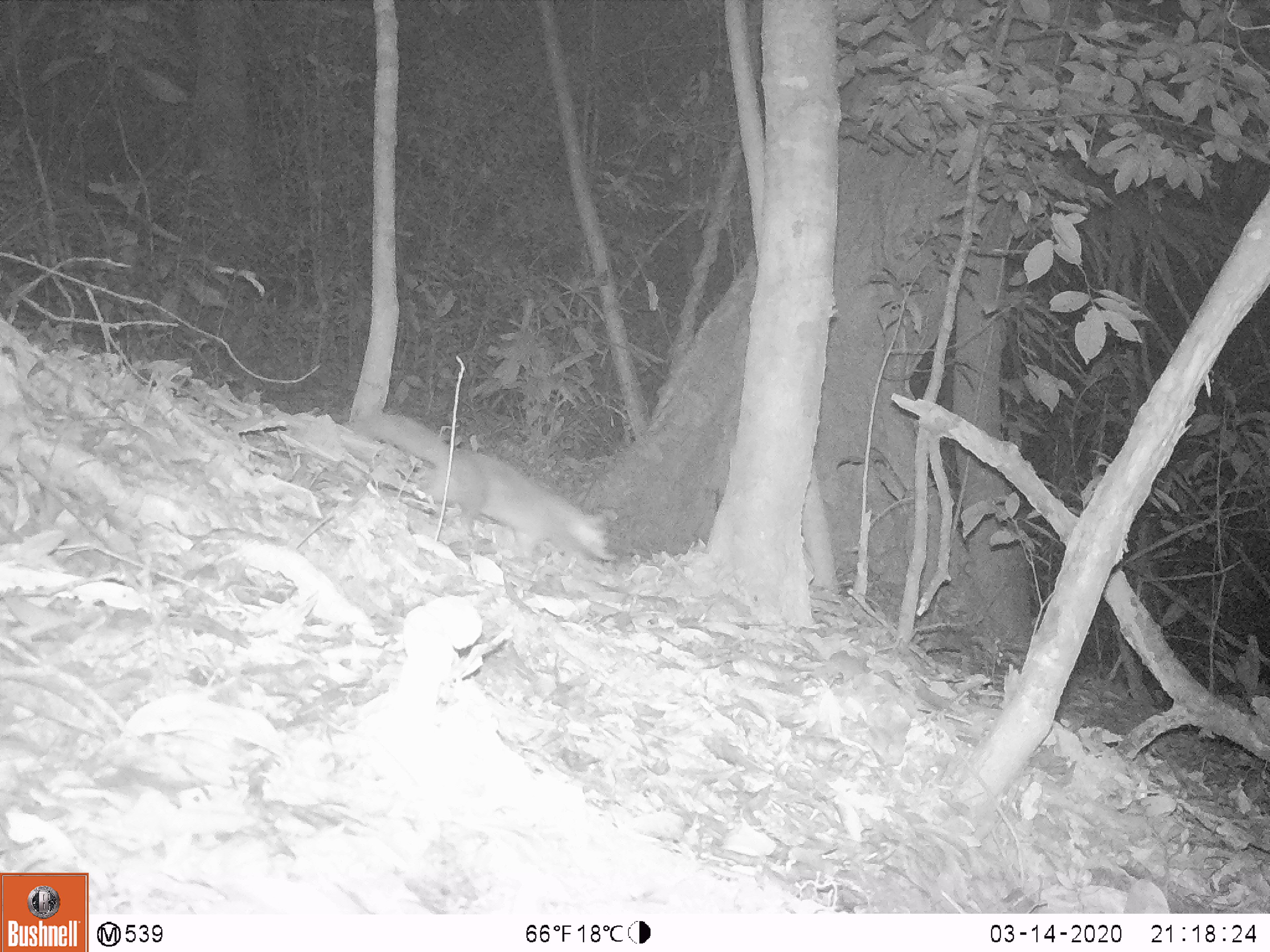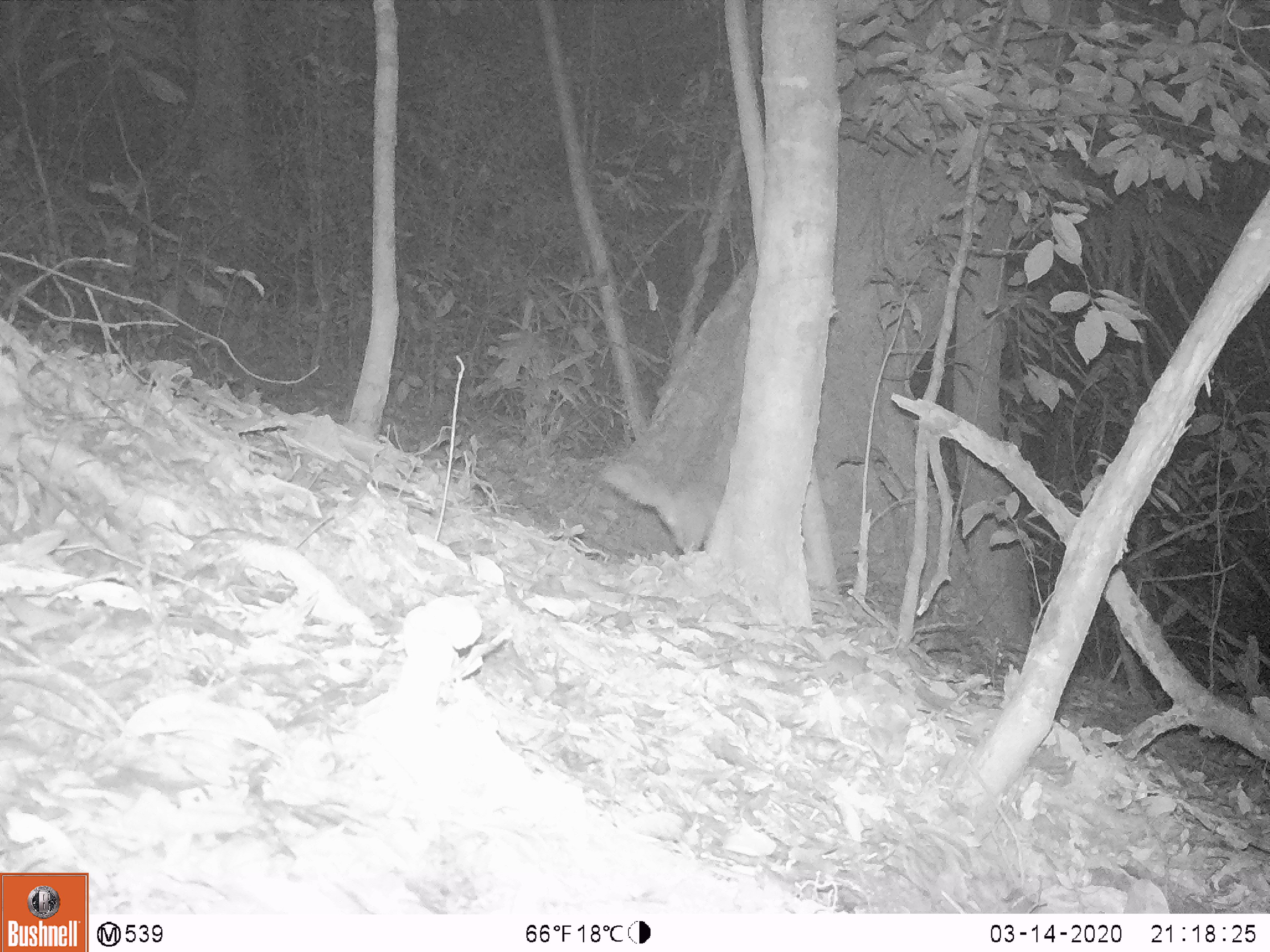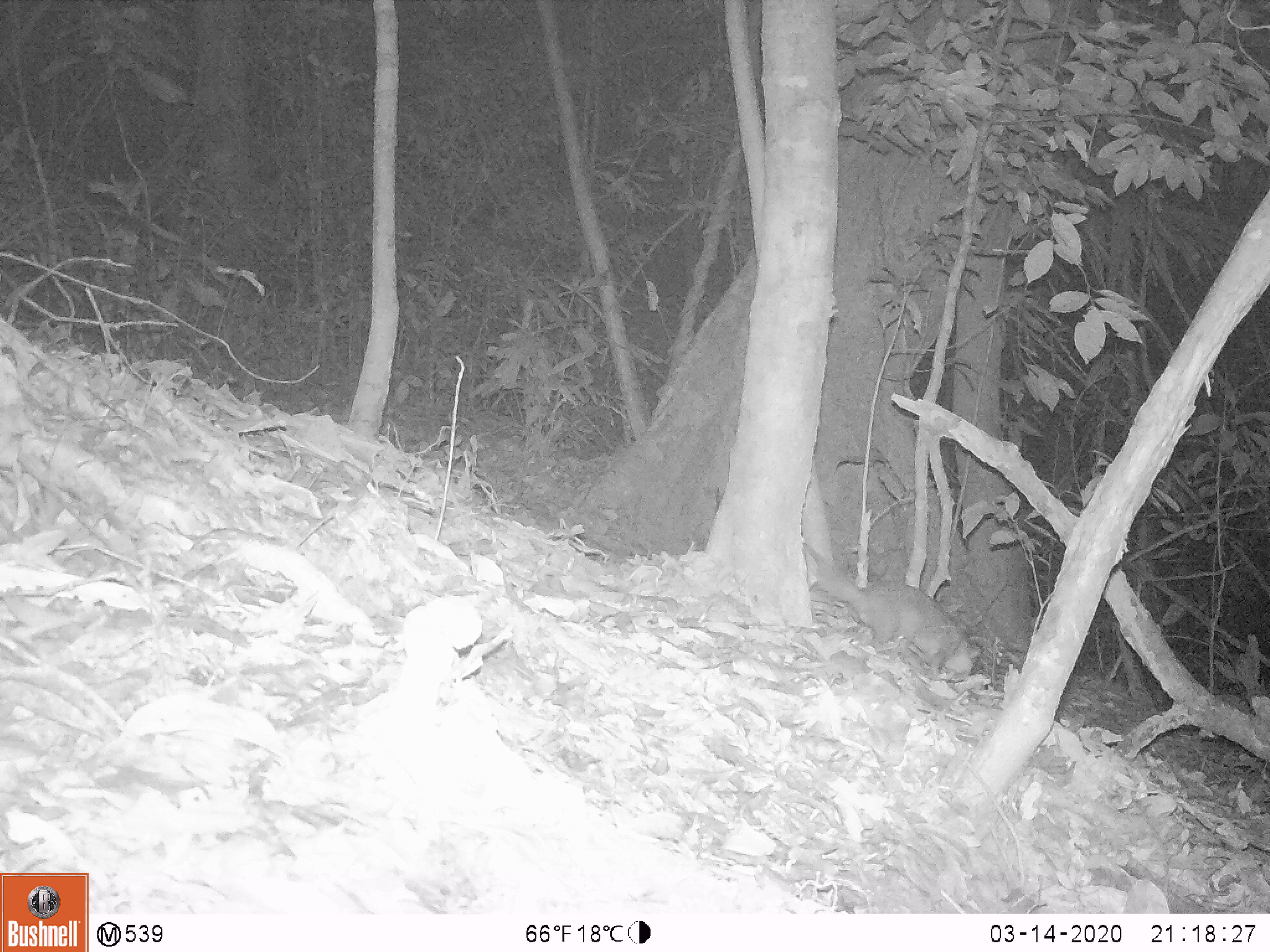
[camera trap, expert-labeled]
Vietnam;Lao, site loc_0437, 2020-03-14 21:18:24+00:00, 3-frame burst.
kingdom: Animalia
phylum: Chordata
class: Mammalia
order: Carnivora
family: Mustelidae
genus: Melogale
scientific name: Melogale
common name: ferret badger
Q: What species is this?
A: Ferret badger (Melogale).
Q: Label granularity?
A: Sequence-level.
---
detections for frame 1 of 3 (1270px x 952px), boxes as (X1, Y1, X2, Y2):
ferret badger: (352, 410, 617, 564)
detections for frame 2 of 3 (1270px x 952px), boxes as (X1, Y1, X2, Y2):
ferret badger: (599, 461, 724, 552)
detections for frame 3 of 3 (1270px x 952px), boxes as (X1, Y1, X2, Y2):
ferret badger: (803, 543, 982, 681)